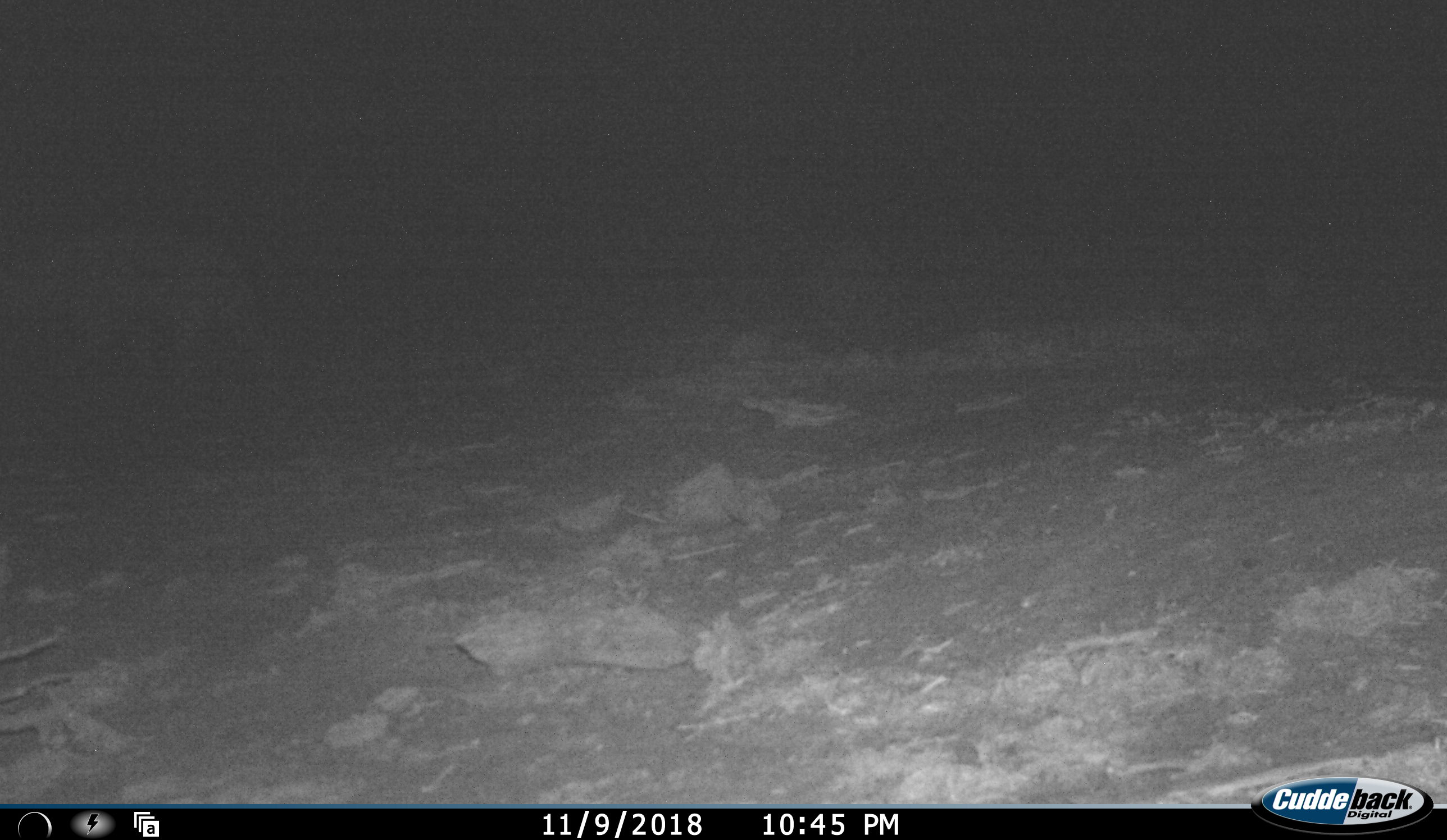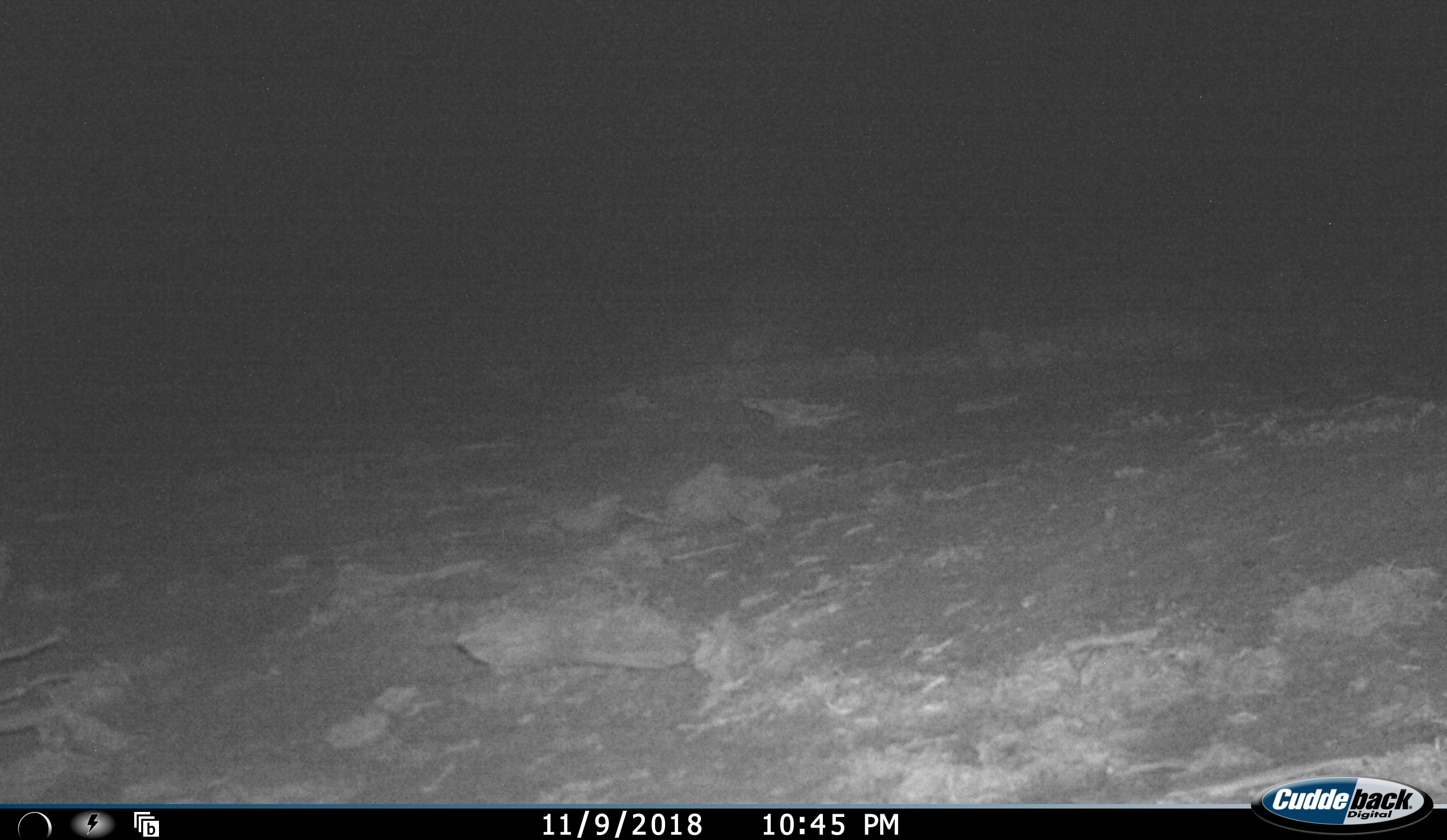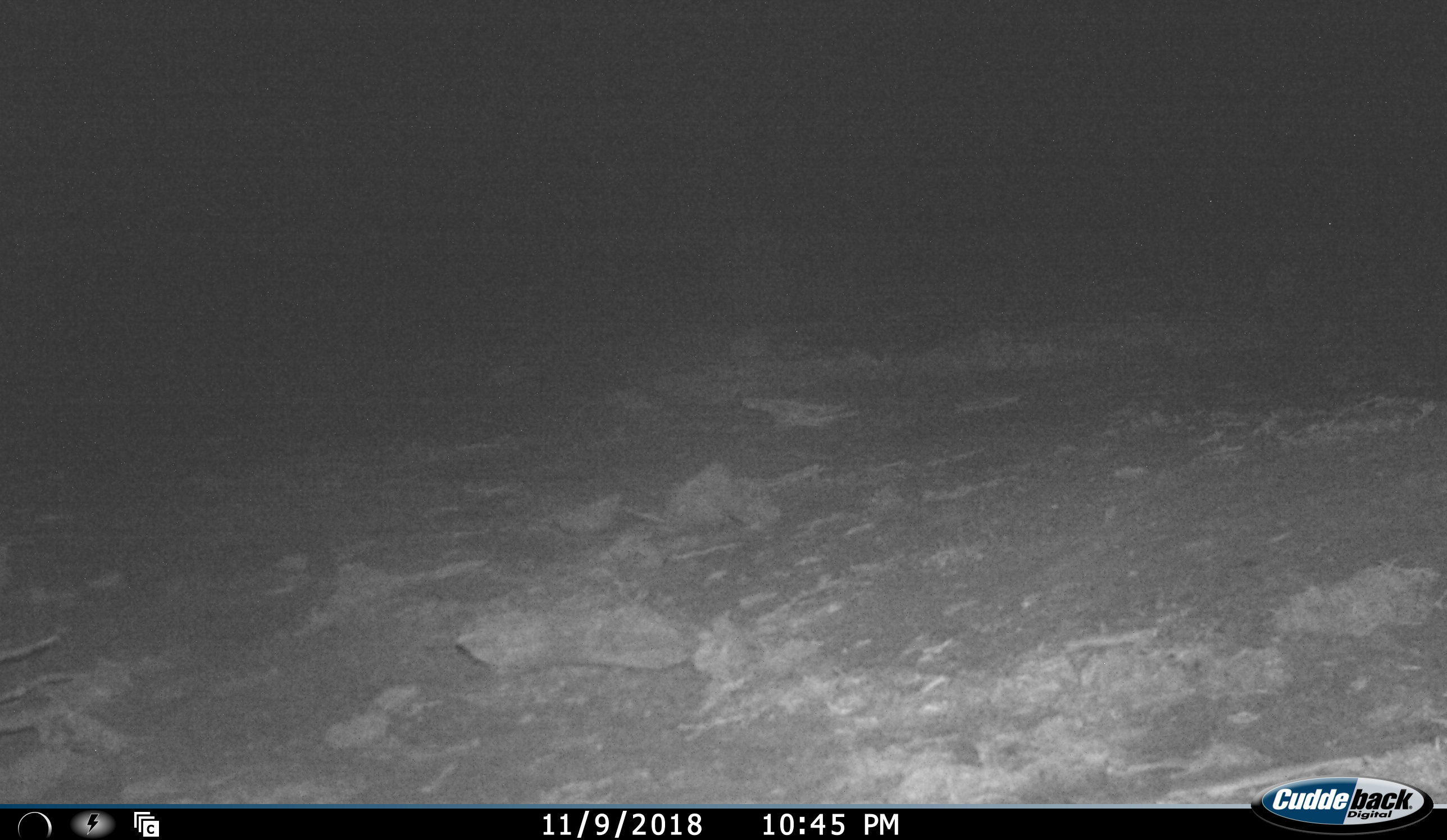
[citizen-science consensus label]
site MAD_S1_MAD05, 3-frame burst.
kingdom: Animalia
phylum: Chordata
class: Mammalia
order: Proboscidea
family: Elephantidae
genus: Loxodonta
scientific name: Loxodonta africana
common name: african bush elephant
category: elephant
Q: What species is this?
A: Elephant (african bush elephant) (Loxodonta africana).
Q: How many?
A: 1.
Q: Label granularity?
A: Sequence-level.